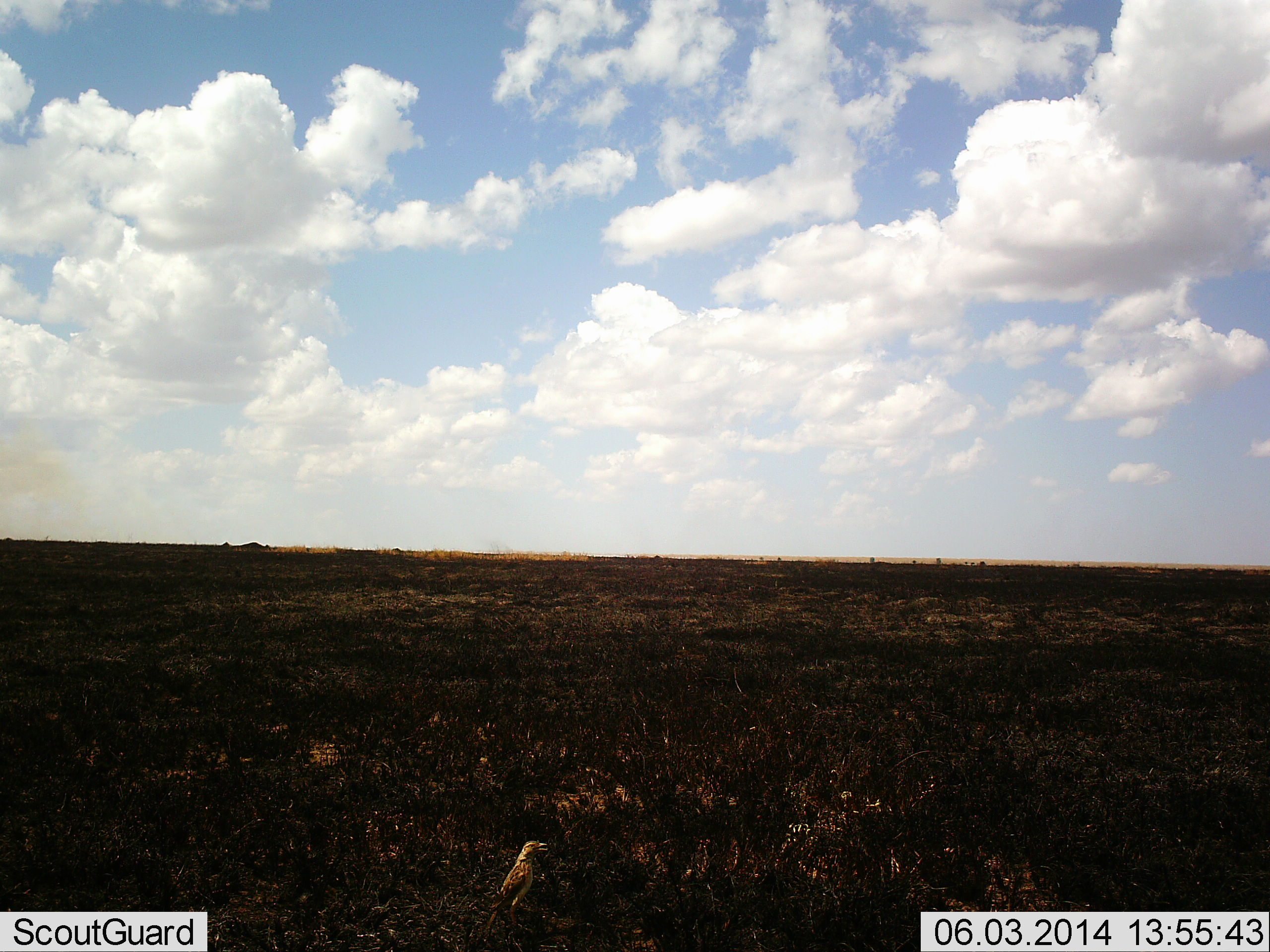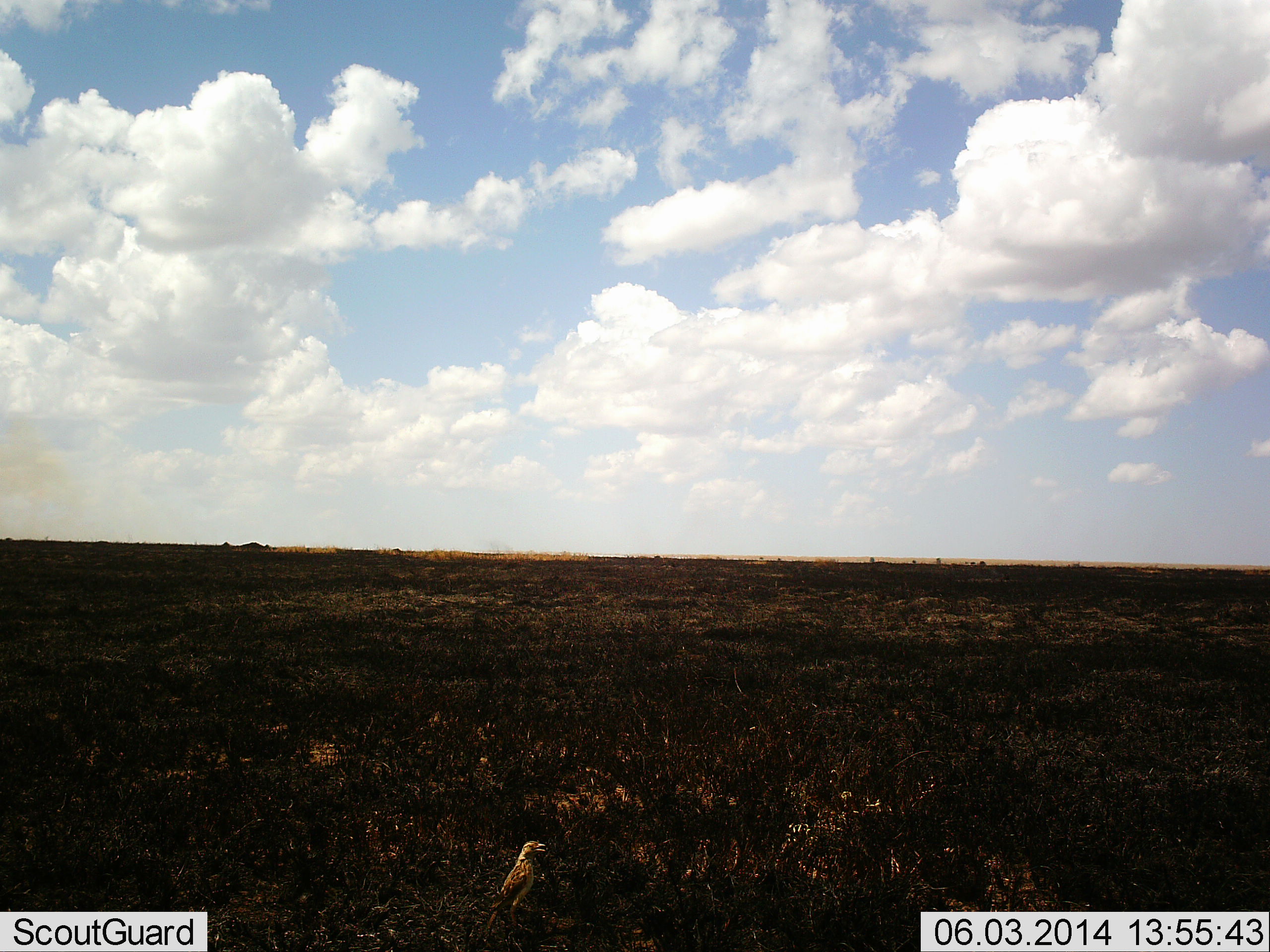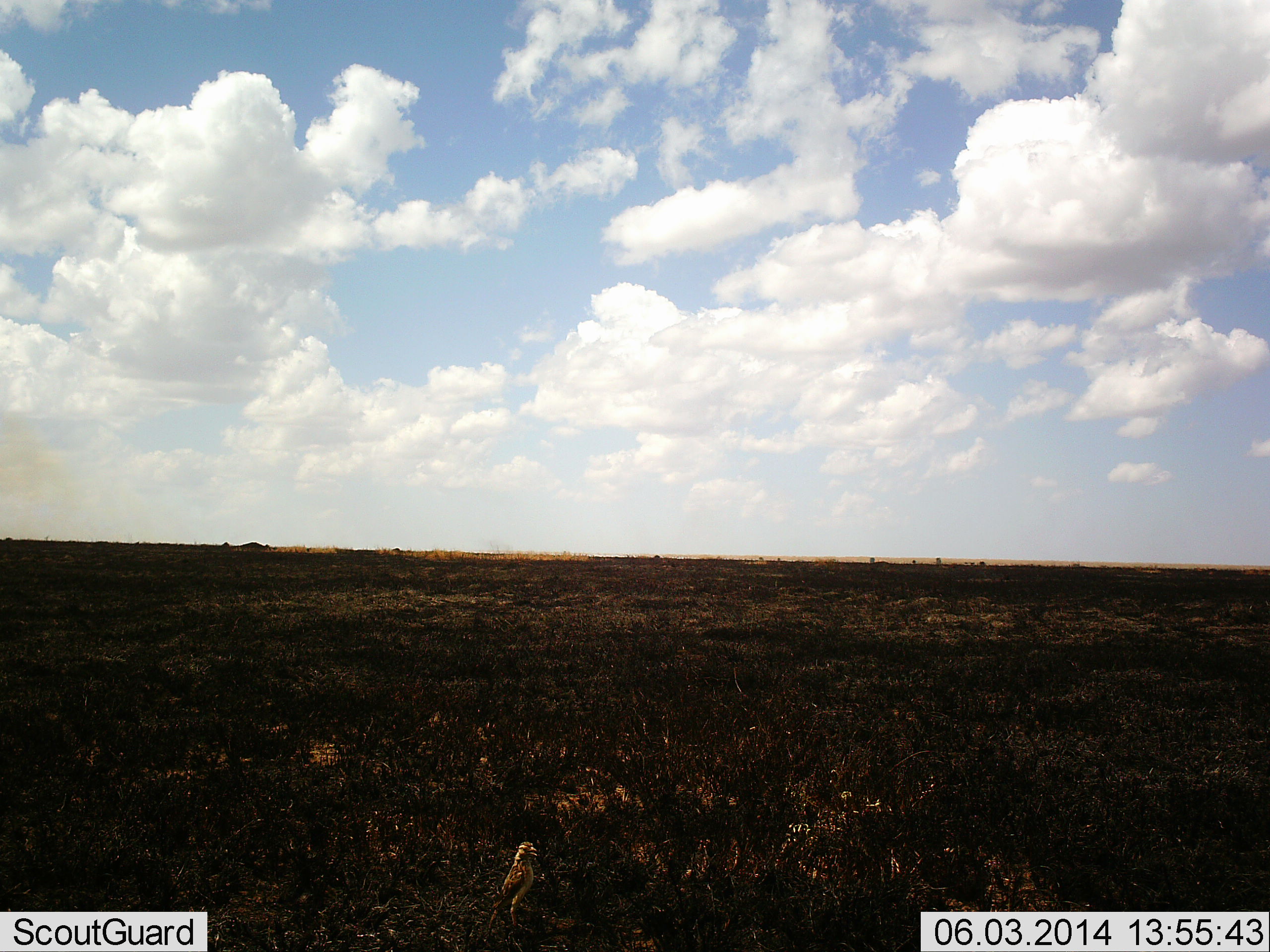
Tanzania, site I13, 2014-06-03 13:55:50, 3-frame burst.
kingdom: Animalia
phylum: Chordata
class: Aves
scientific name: Aves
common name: bird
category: otherbird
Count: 1.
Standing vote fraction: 100%.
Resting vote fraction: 0%.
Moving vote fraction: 10%.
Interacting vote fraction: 0%.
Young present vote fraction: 0%.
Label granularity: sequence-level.